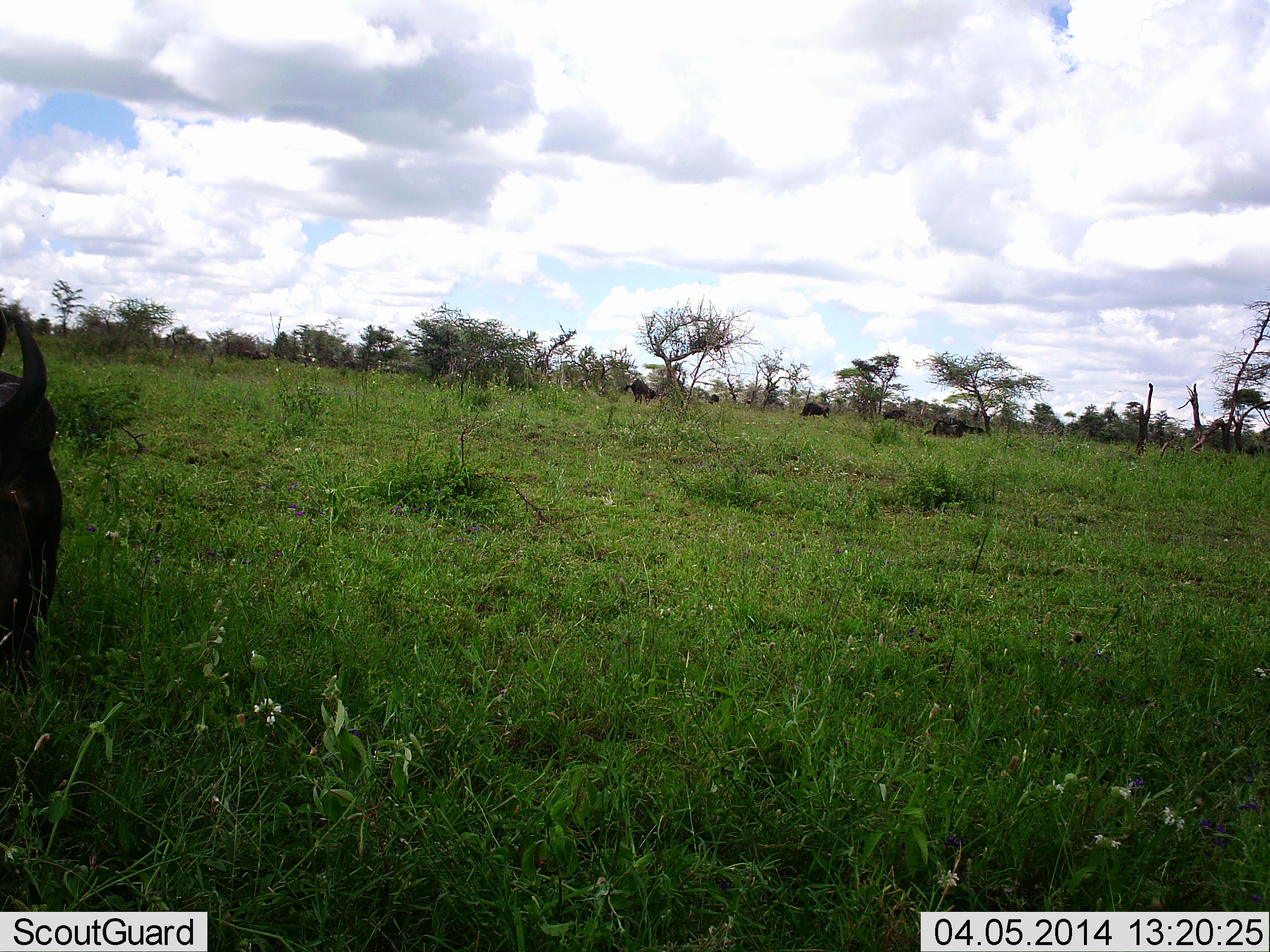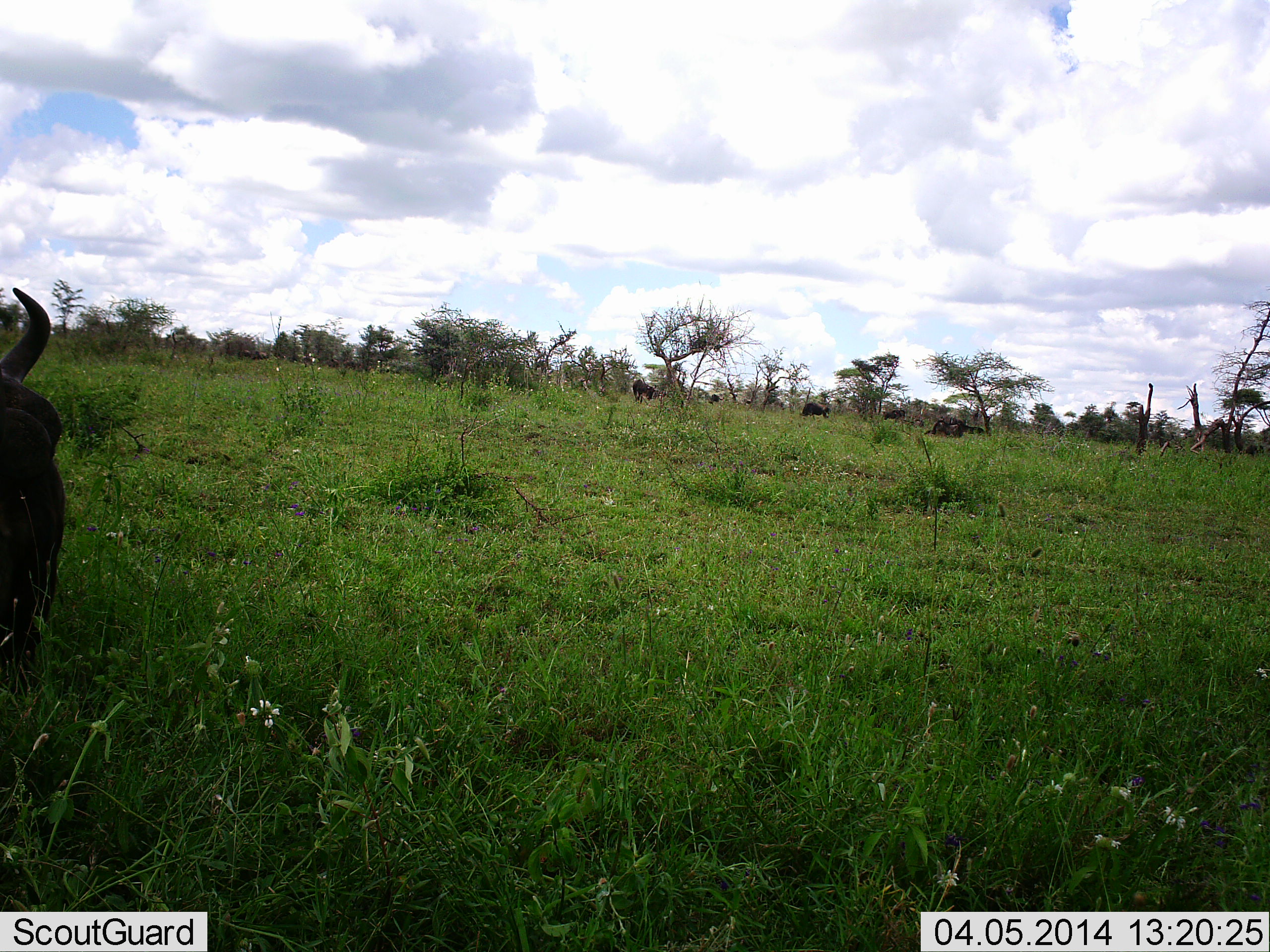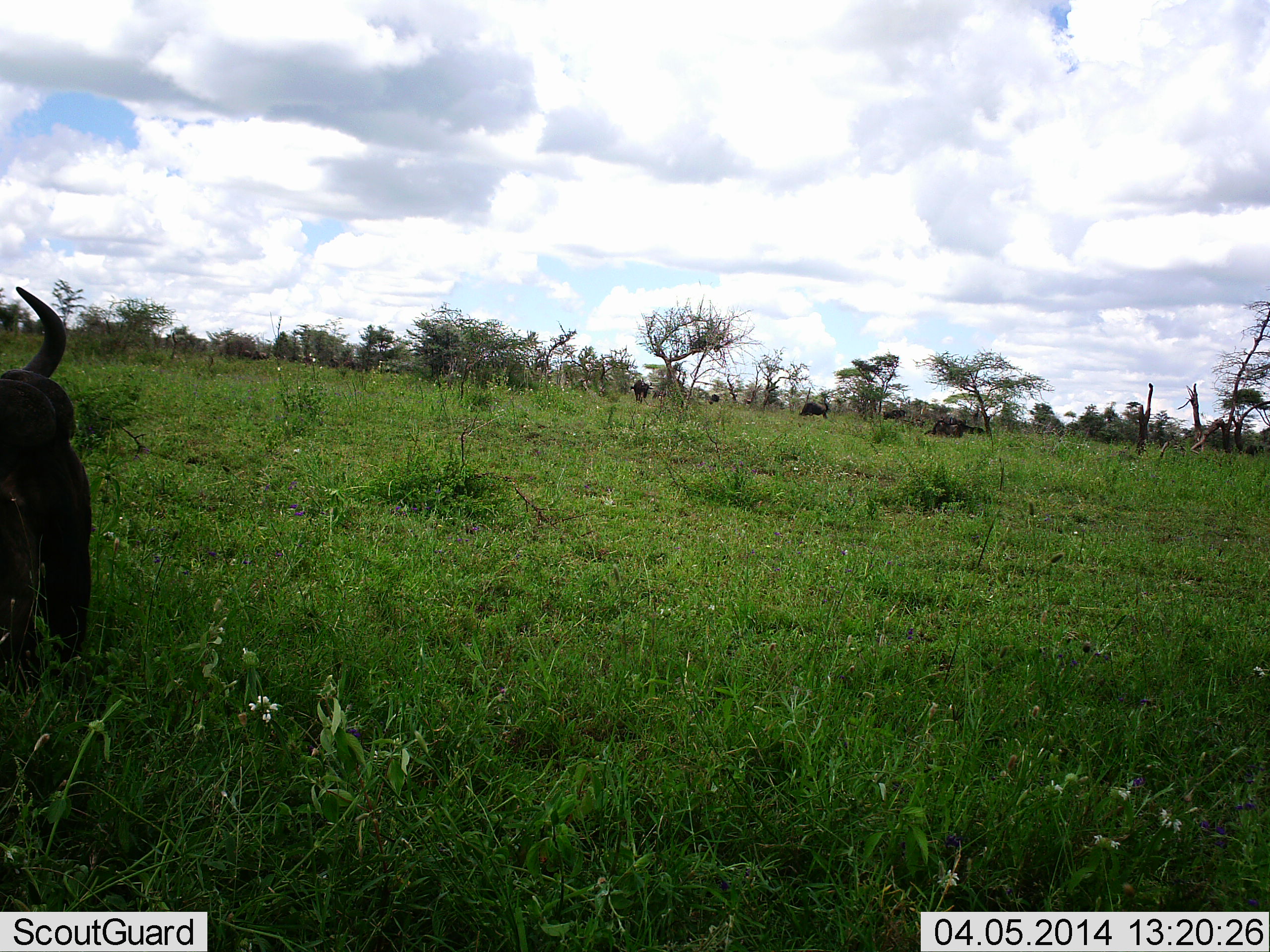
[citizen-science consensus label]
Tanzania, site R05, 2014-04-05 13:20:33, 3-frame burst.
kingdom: Animalia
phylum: Chordata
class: Mammalia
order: Artiodactyla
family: Bovidae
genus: Connochaetes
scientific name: Connochaetes taurinus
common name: blue wildebeest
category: wildebeest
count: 6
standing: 10%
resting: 20%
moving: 10%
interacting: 0%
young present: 0%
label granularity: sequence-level